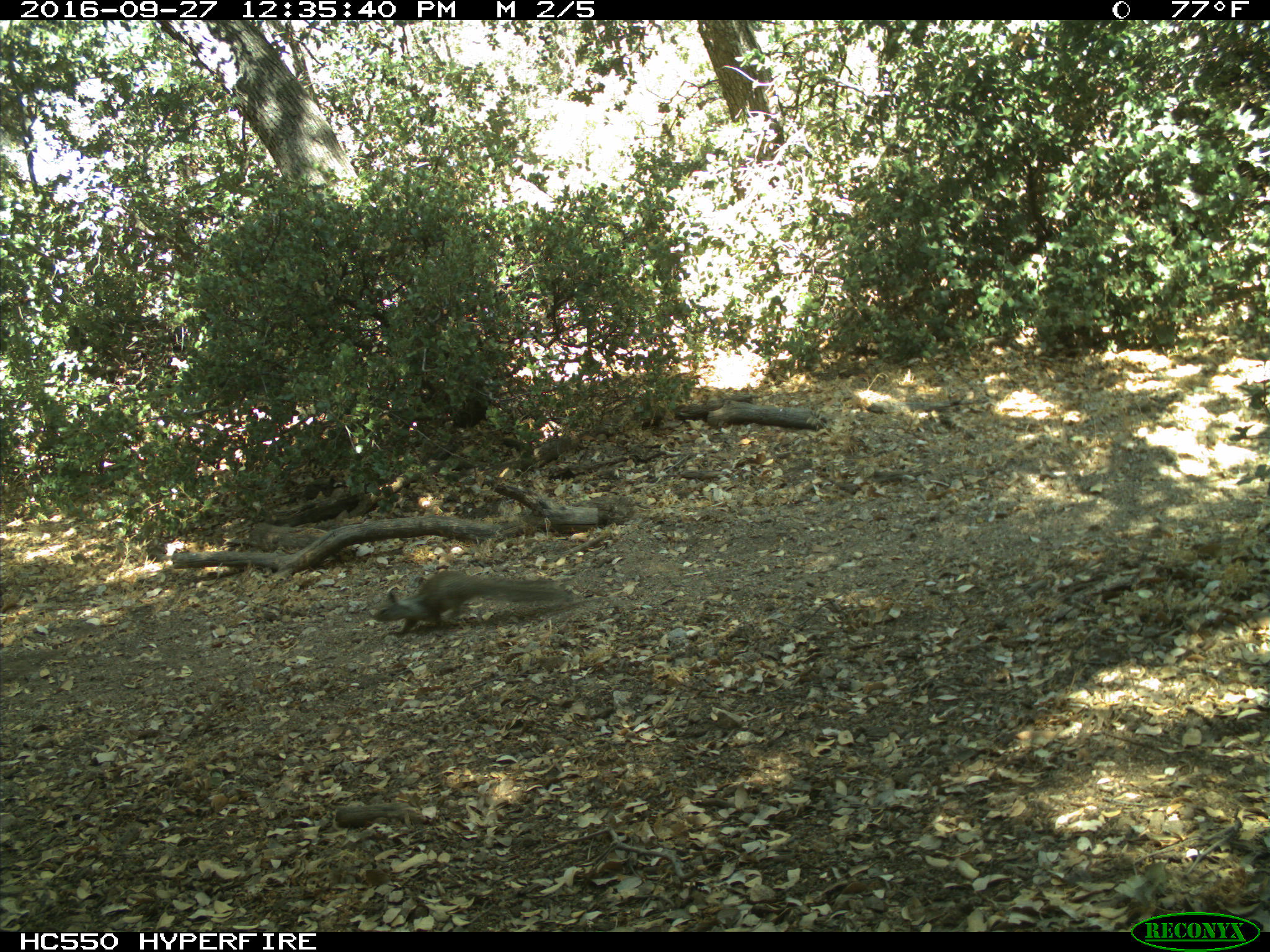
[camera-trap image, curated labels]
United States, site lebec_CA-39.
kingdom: Animalia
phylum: Chordata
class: Mammalia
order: Rodentia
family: Sciuridae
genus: Otospermophilus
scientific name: Otospermophilus beecheyi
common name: california ground squirrel